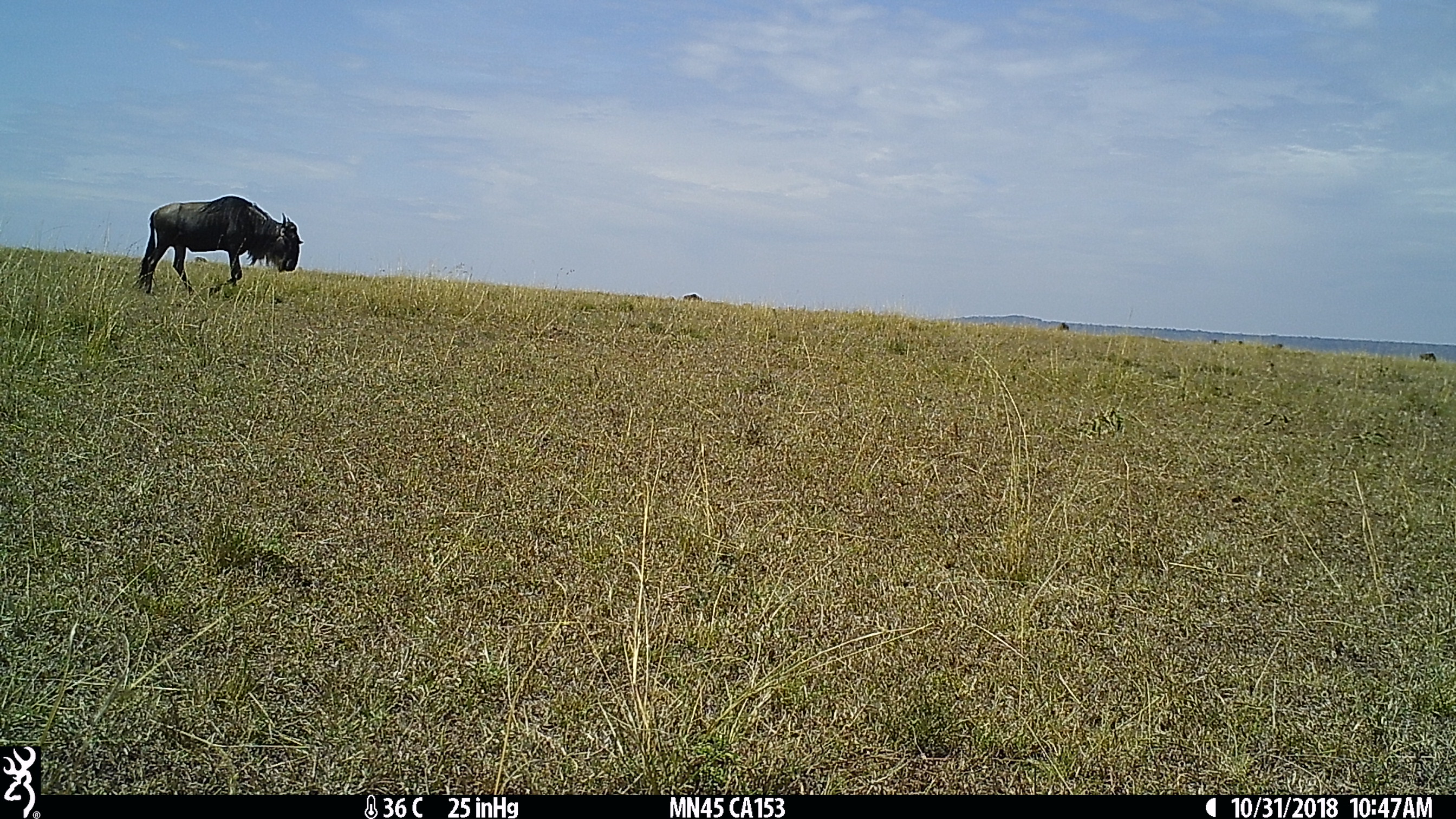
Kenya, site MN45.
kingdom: Animalia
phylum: Chordata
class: Mammalia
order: Artiodactyla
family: Bovidae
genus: Connochaetes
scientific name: Connochaetes taurinus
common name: blue wildebeest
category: wildebeest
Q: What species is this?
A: Wildebeest (blue wildebeest) (Connochaetes taurinus).